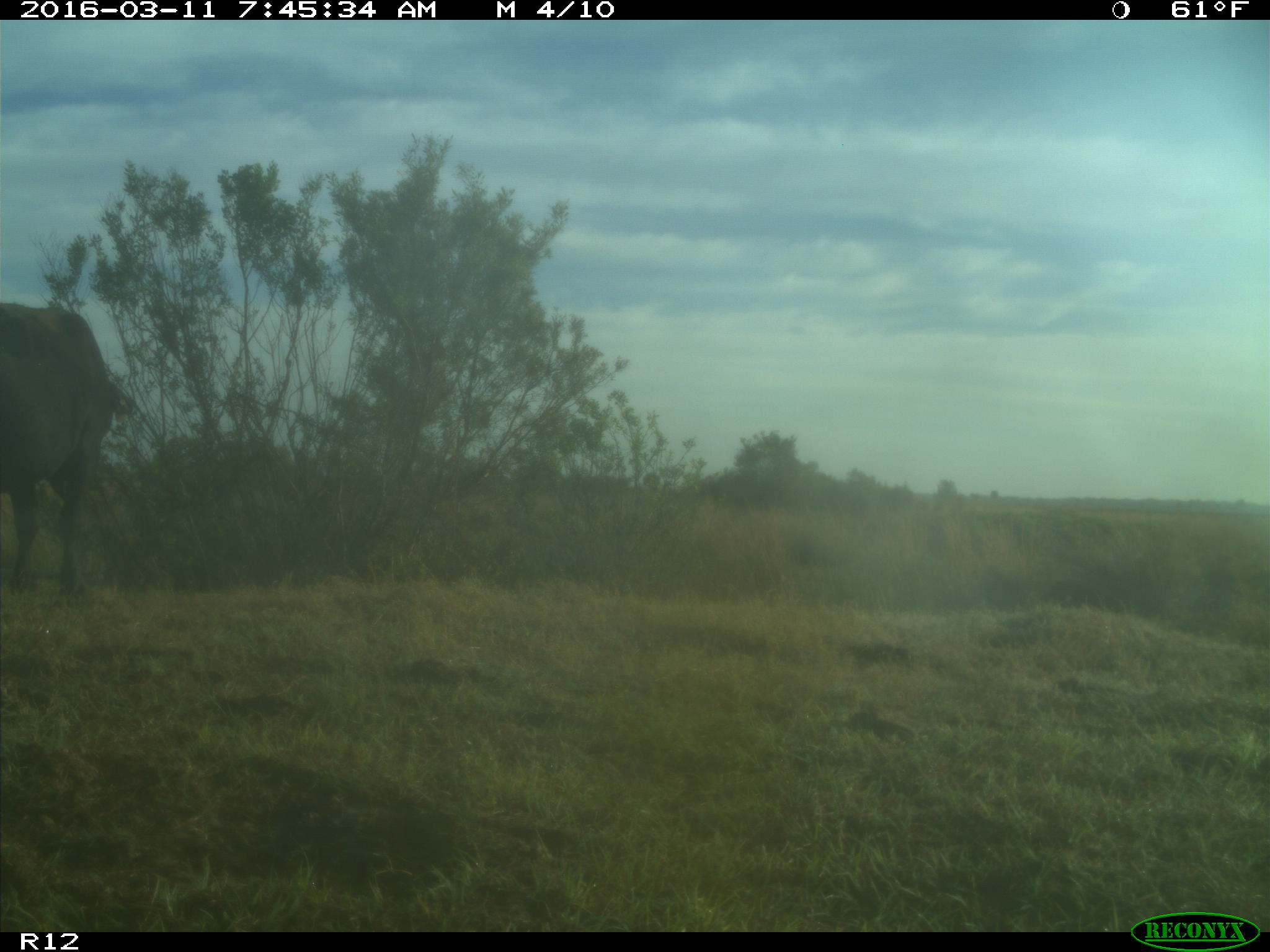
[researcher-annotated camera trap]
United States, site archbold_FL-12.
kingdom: Animalia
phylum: Chordata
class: Mammalia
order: Artiodactyla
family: Bovidae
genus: Bos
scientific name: Bos taurus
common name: domestic cow